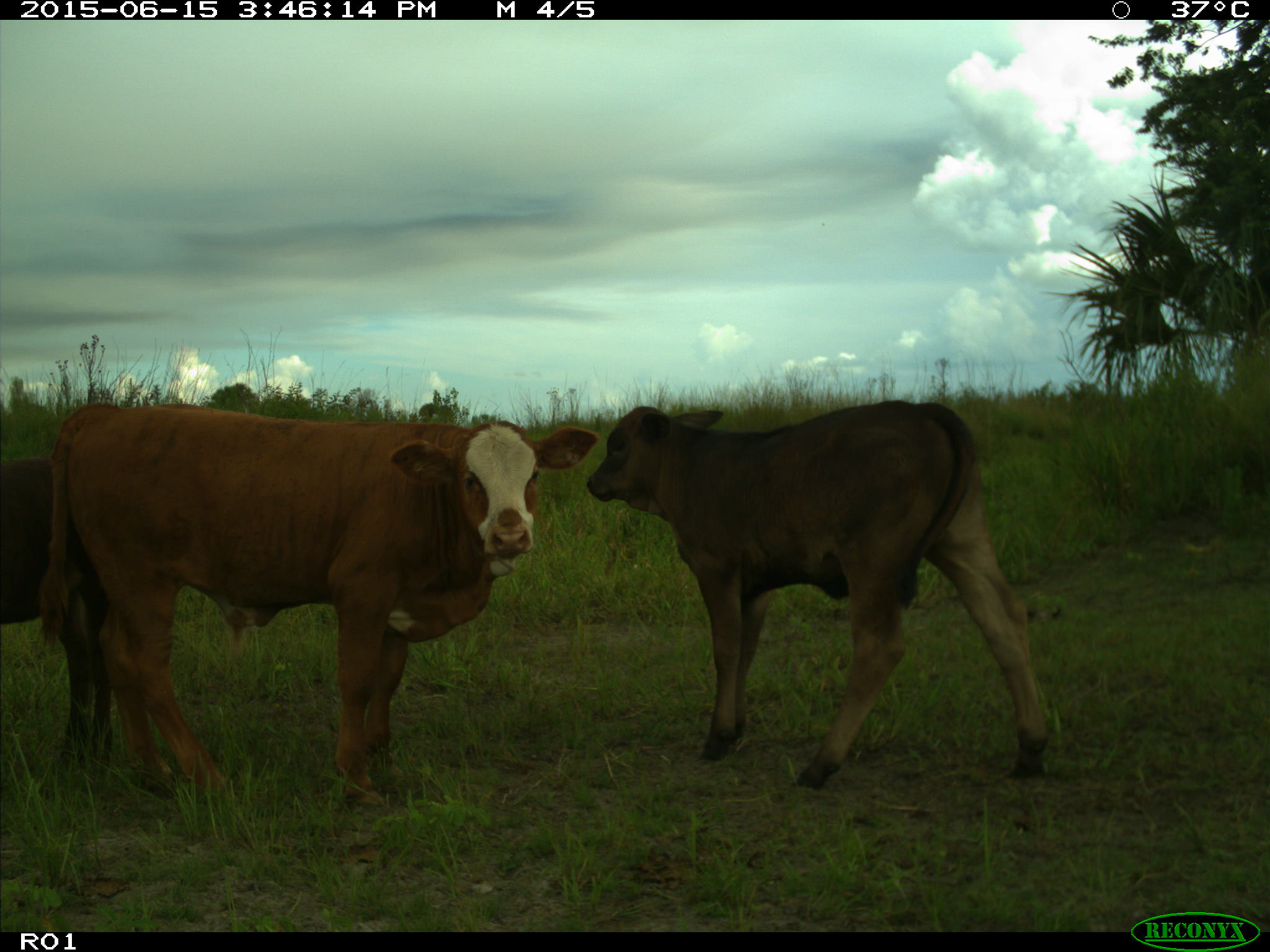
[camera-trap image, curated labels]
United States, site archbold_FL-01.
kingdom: Animalia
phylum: Chordata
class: Mammalia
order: Artiodactyla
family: Bovidae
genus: Bos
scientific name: Bos taurus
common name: domestic cow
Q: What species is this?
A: Bos taurus (domestic cow).